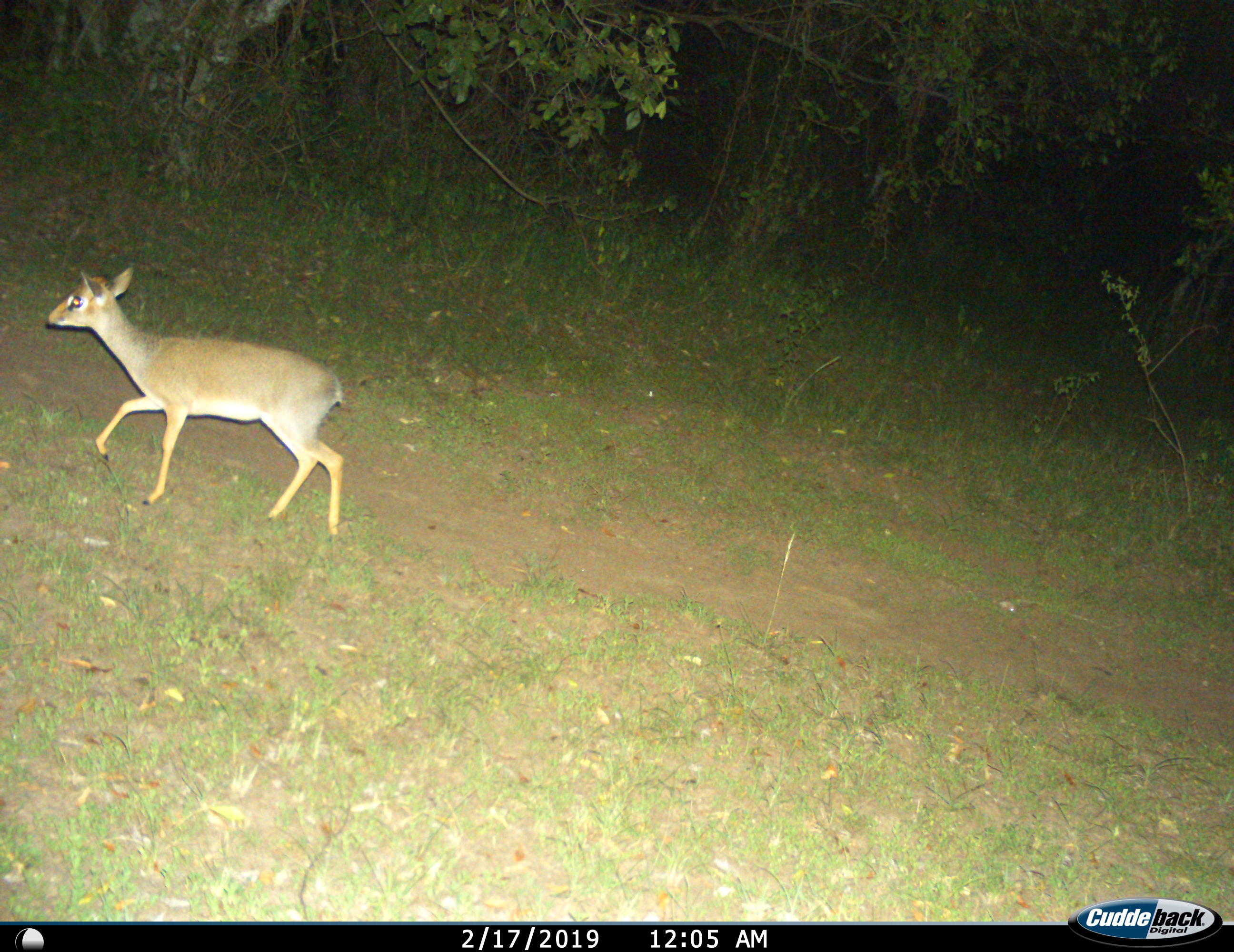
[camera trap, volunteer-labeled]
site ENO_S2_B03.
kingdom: Animalia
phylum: Chordata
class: Mammalia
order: Artiodactyla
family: Bovidae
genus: Madoqua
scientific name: Madoqua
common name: dik-dik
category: dikdik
Dikdik (dik-dik) (Madoqua), count 1. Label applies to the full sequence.